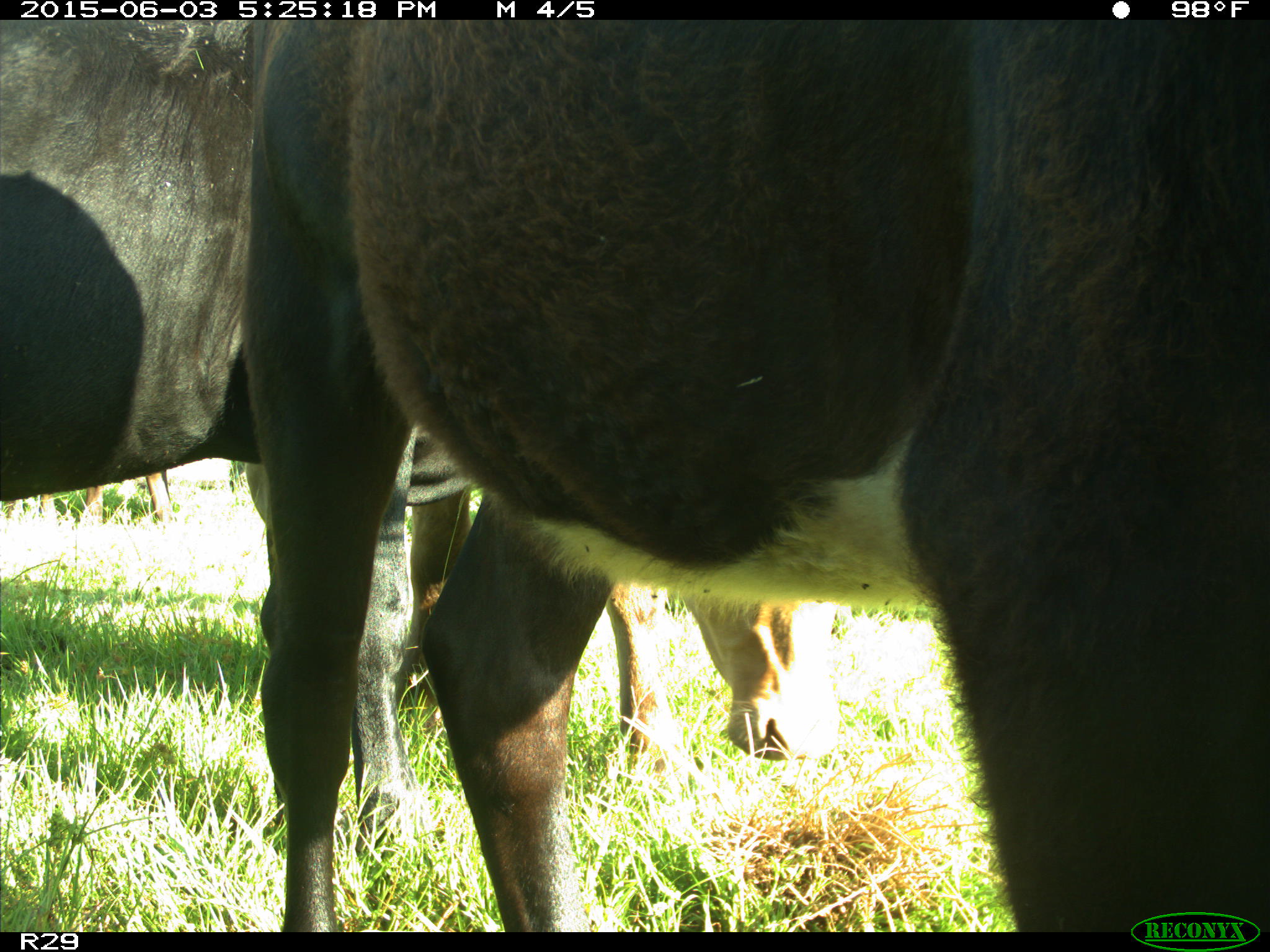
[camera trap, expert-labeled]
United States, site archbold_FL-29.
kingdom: Animalia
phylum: Chordata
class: Mammalia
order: Artiodactyla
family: Bovidae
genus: Bos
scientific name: Bos taurus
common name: domestic cow